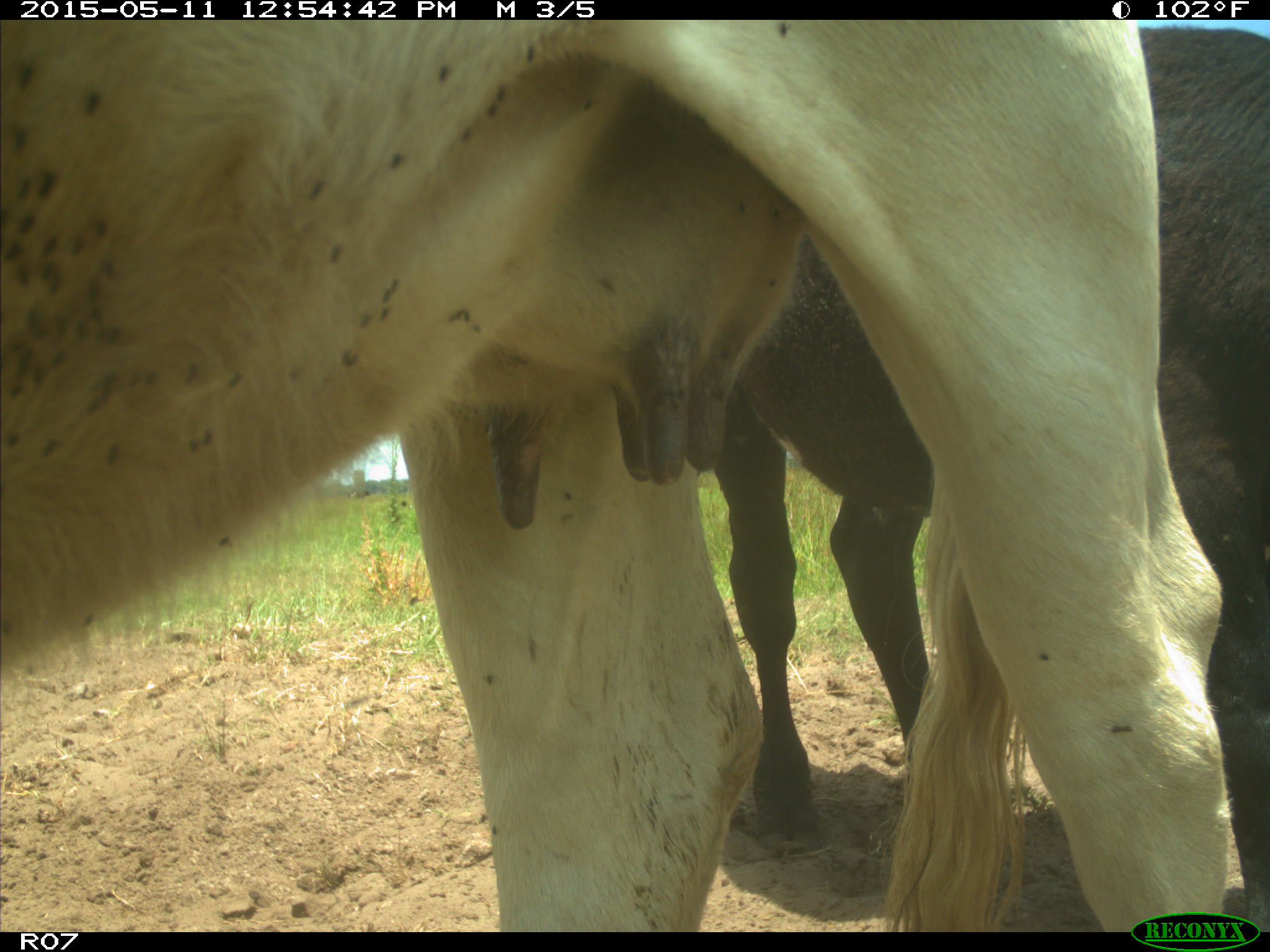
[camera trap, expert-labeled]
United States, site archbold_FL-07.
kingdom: Animalia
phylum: Chordata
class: Mammalia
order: Artiodactyla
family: Bovidae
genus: Bos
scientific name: Bos taurus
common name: domestic cow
Bos taurus (domestic cow).